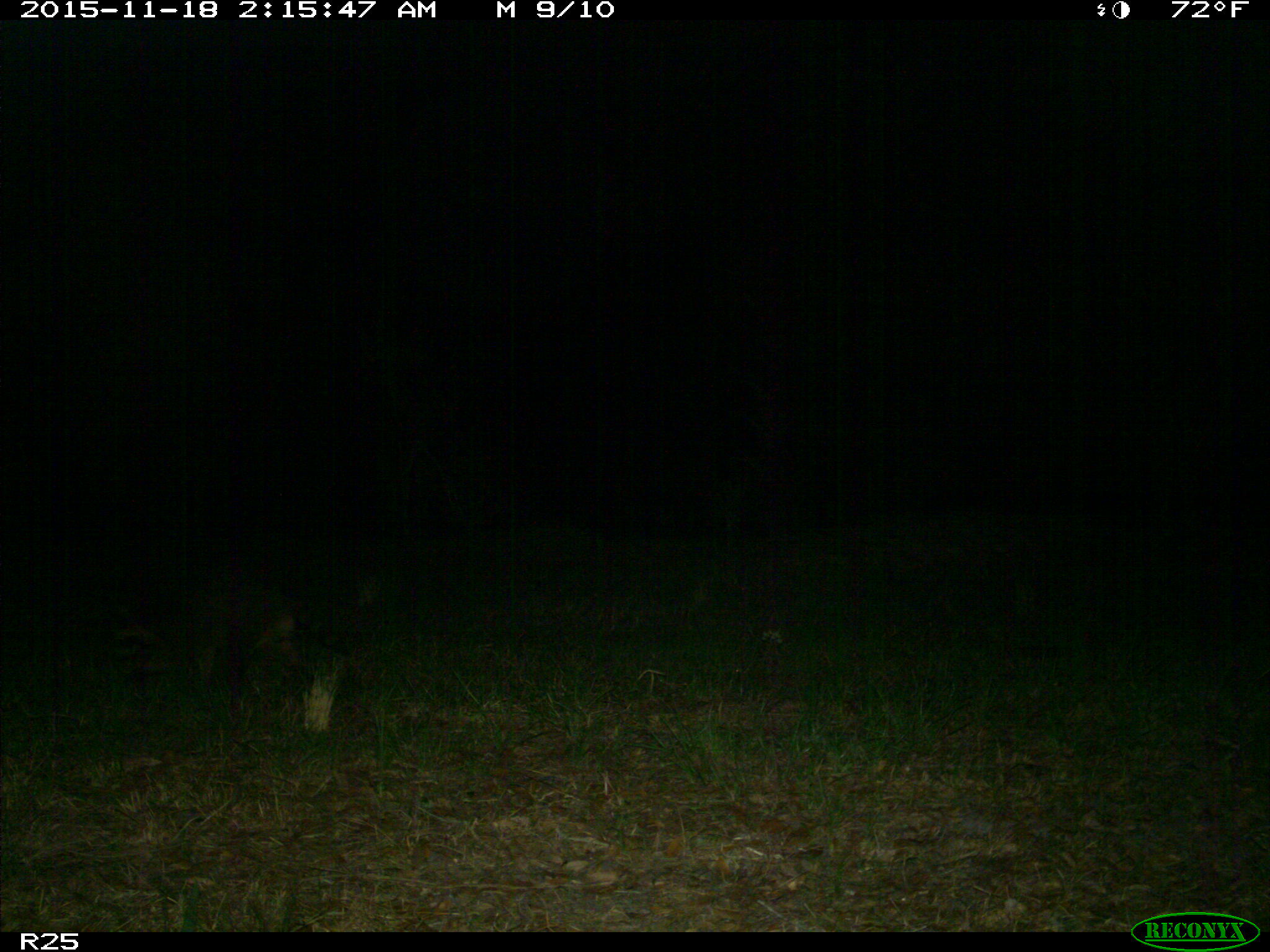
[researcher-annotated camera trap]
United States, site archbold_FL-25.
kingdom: Animalia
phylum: Chordata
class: Mammalia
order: Carnivora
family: Procyonidae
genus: Procyon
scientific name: Procyon lotor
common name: common raccoon